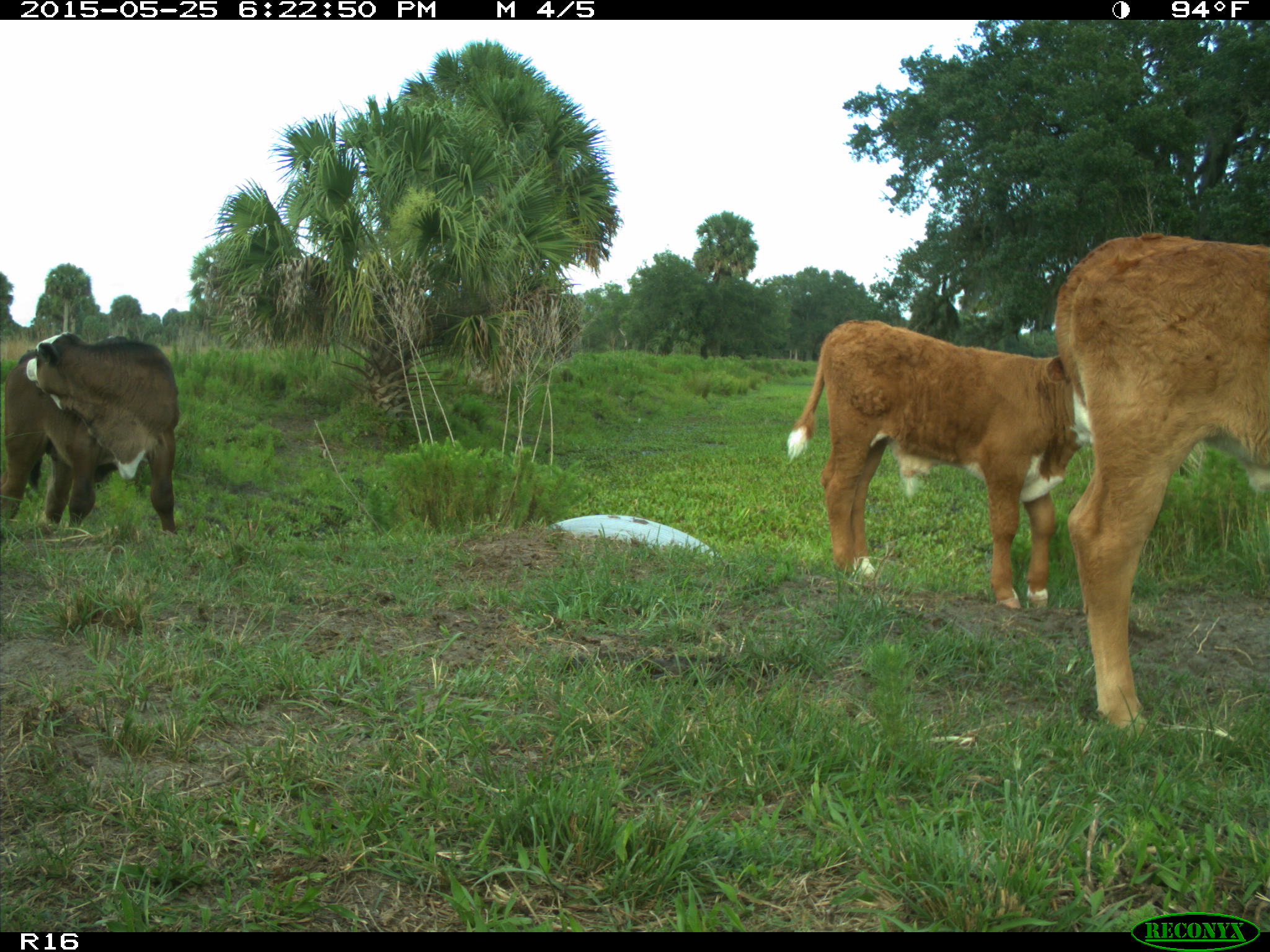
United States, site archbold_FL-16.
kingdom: Animalia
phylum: Chordata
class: Mammalia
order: Artiodactyla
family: Bovidae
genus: Bos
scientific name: Bos taurus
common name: domestic cow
Bos taurus (domestic cow).